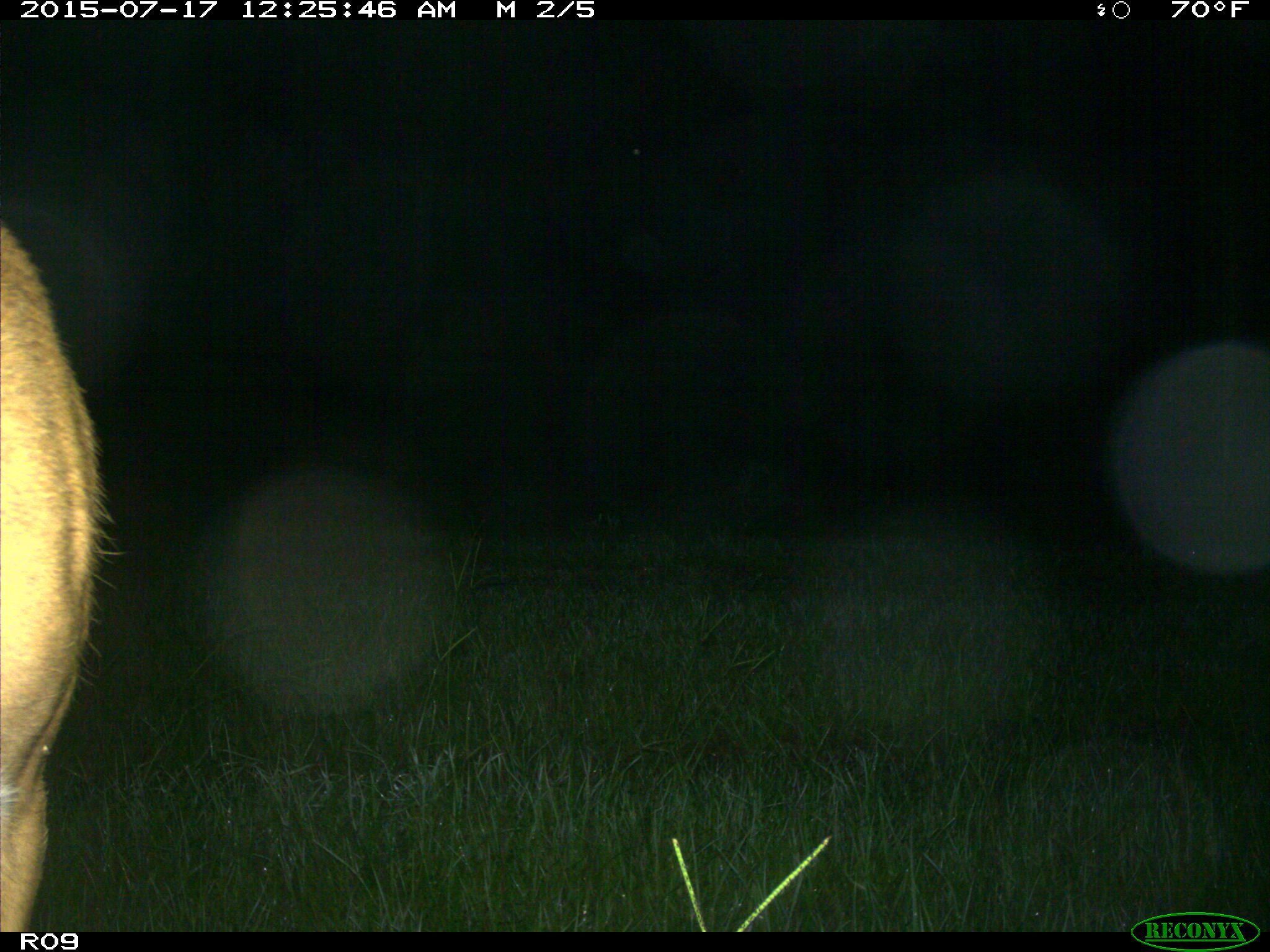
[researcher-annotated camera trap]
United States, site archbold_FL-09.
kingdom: Animalia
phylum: Chordata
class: Mammalia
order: Artiodactyla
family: Cervidae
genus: Odocoileus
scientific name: Odocoileus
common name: deer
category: unidentified deer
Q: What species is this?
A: Unidentified deer (deer) (Odocoileus).